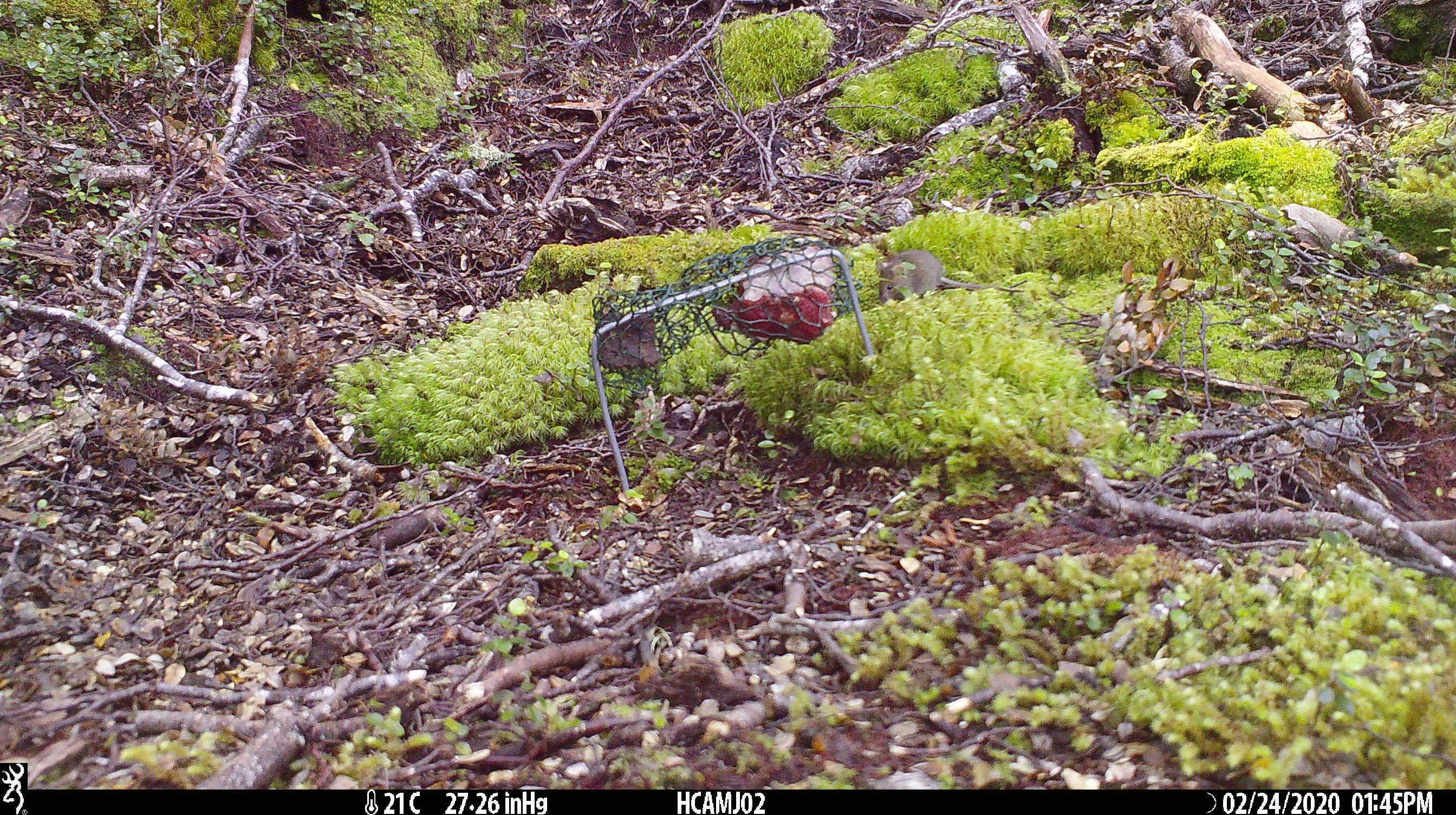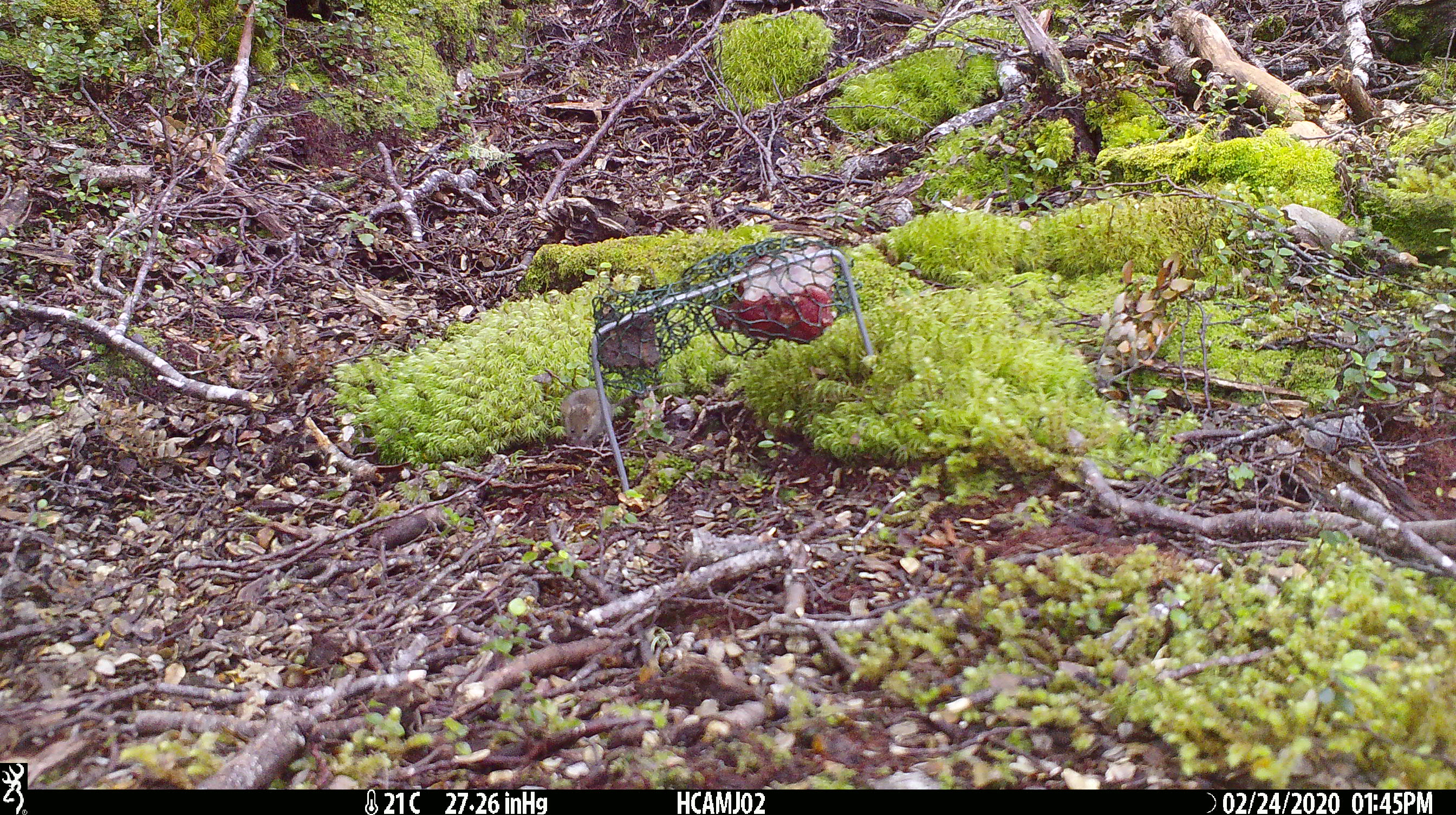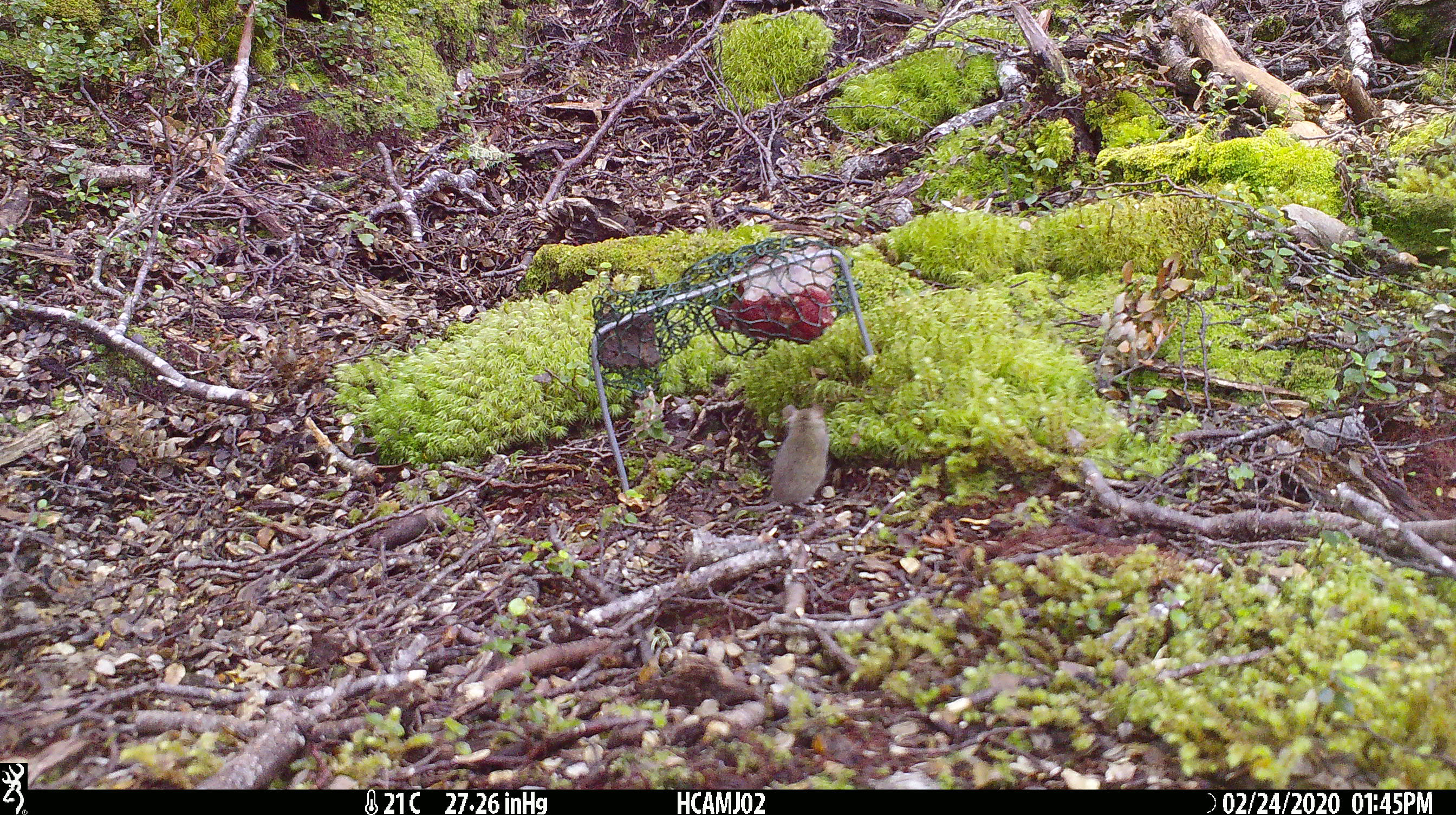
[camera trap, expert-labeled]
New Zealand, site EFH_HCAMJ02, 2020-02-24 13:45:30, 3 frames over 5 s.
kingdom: Animalia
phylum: Chordata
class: Mammalia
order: Rodentia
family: Muridae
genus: Mus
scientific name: Mus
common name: mouse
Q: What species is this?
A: Mouse (Mus).